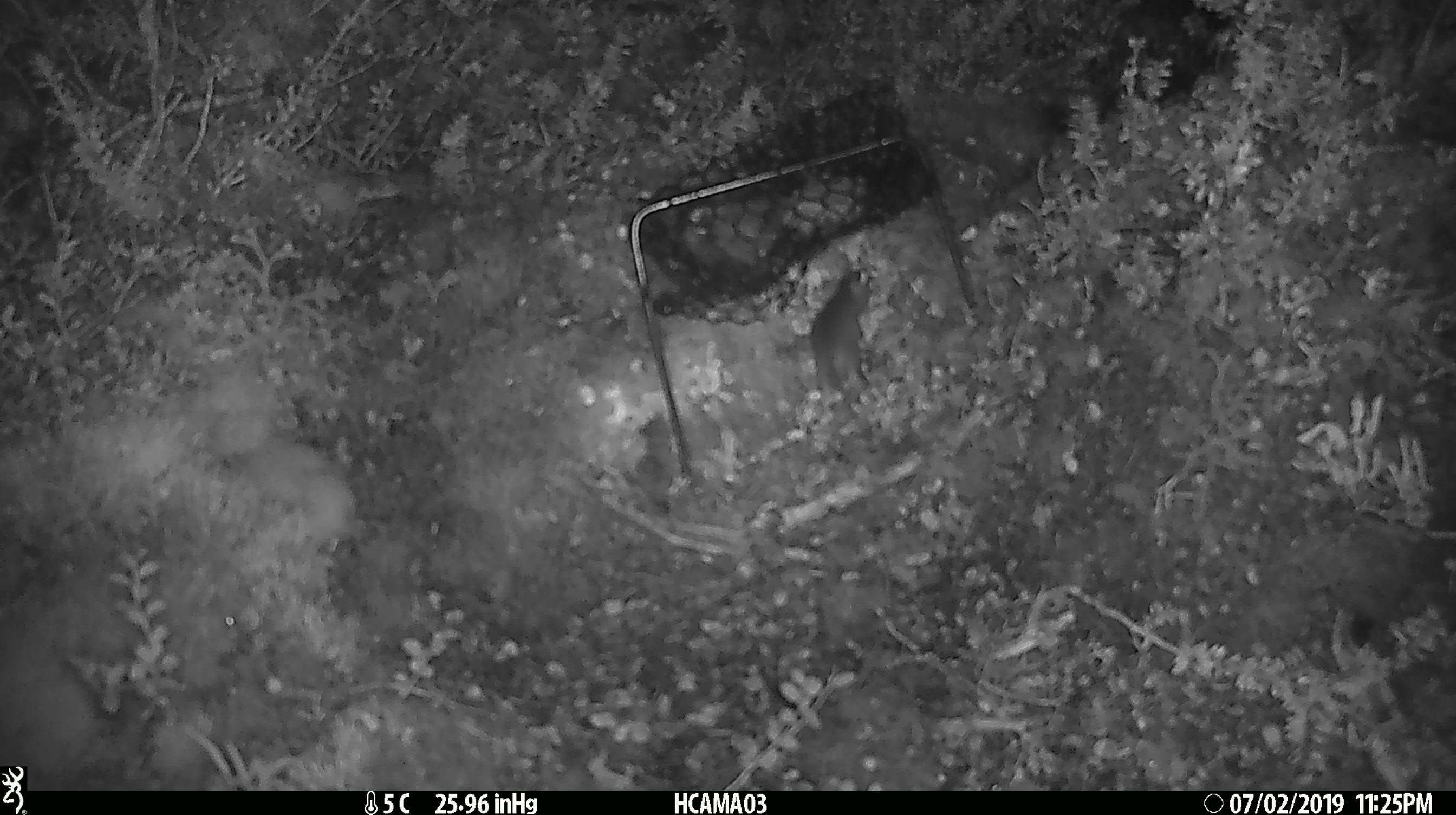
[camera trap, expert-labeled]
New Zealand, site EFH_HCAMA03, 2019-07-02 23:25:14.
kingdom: Animalia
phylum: Chordata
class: Mammalia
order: Rodentia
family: Muridae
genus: Mus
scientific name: Mus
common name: mouse